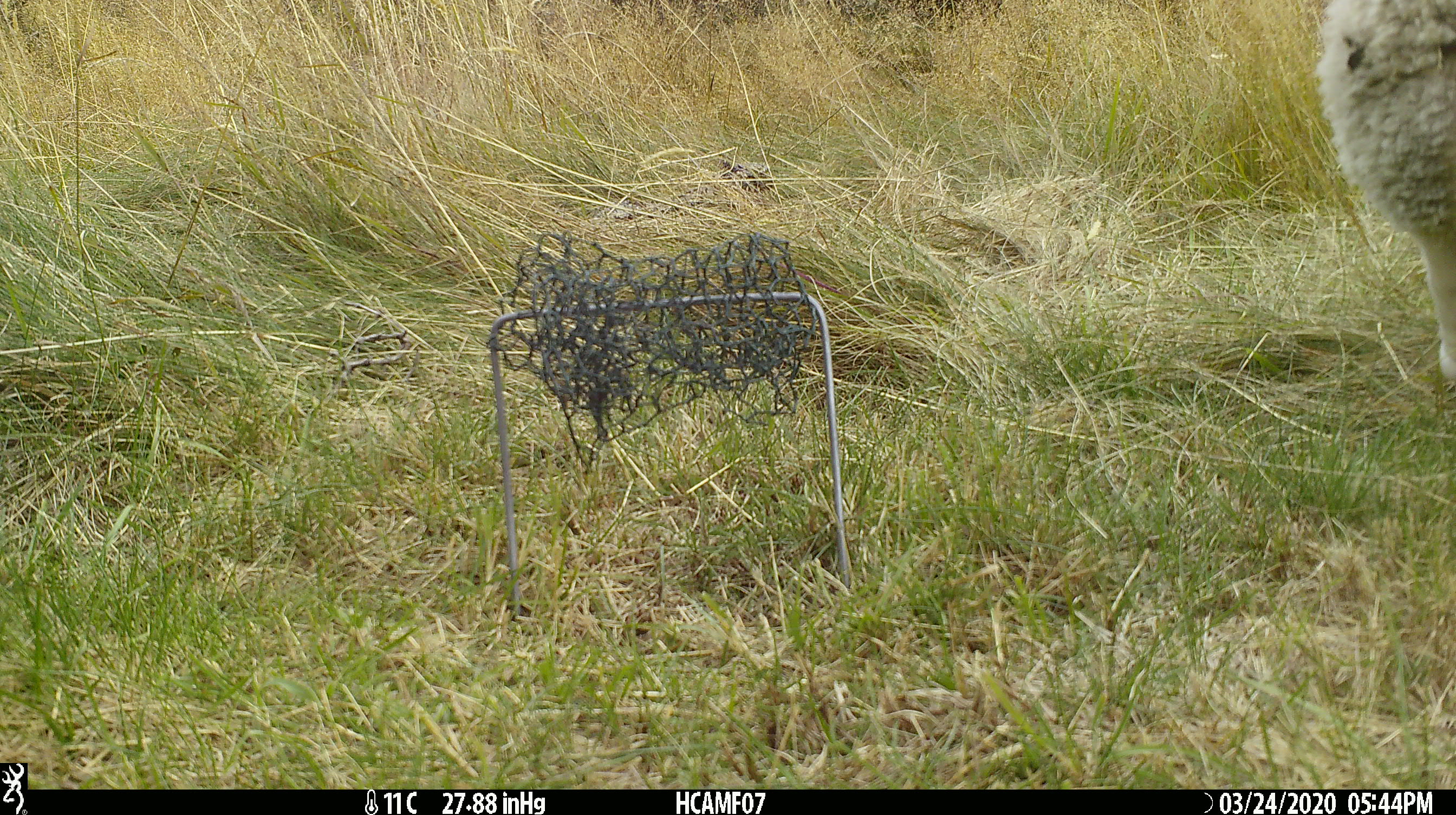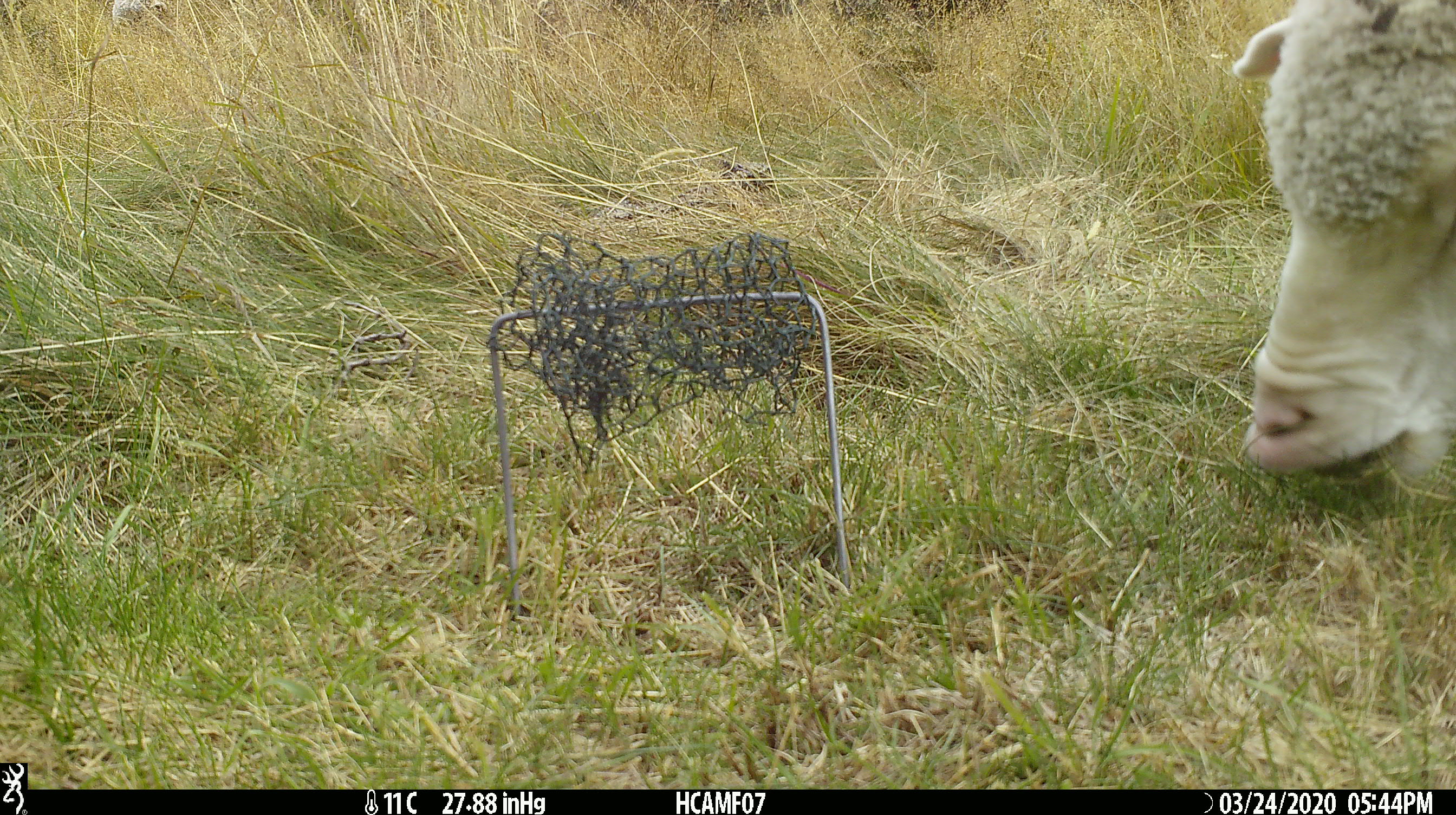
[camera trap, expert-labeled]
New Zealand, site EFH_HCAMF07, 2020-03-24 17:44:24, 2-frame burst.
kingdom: Animalia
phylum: Chordata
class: Mammalia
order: Artiodactyla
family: Bovidae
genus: Ovis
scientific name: Ovis aries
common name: domestic sheep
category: sheep